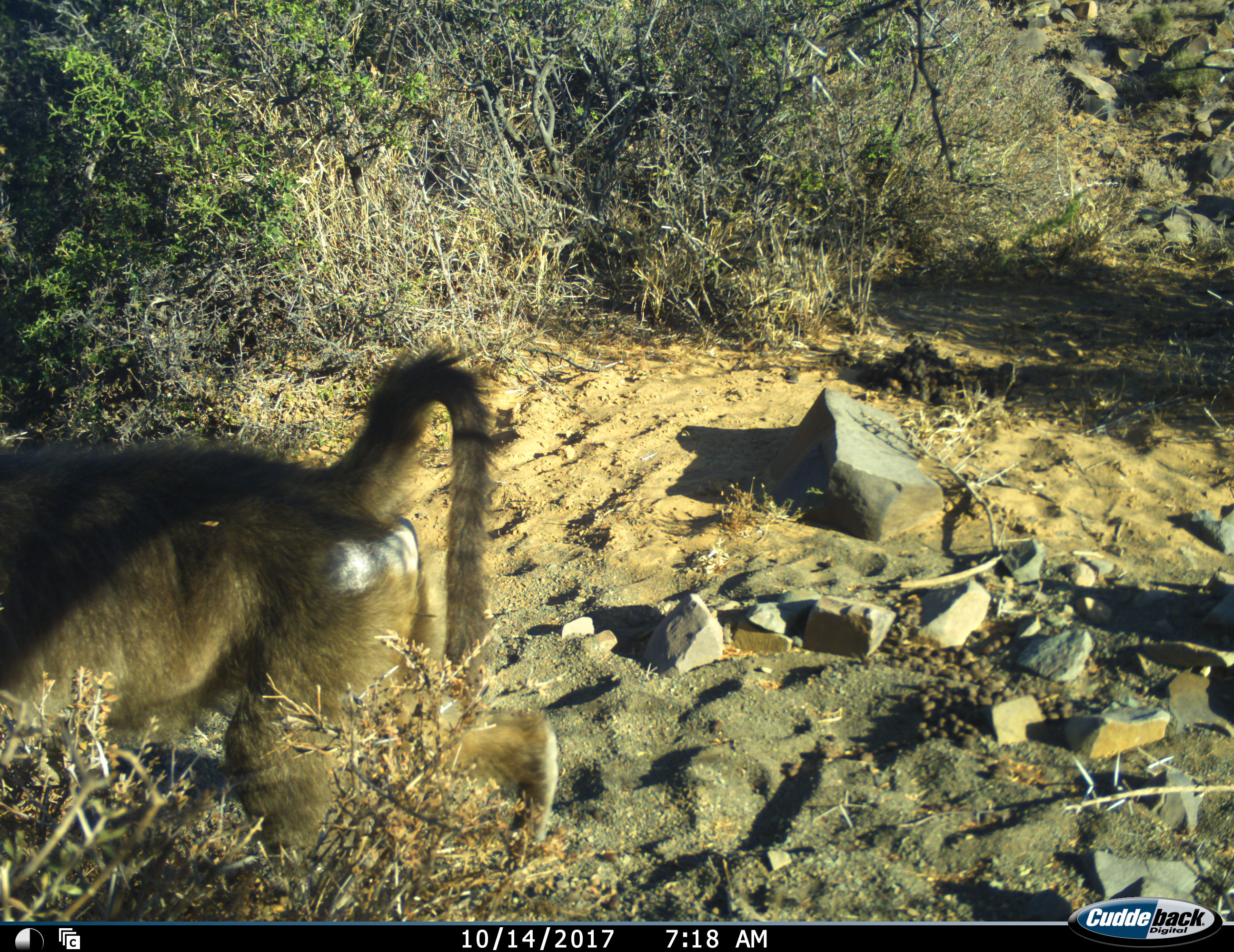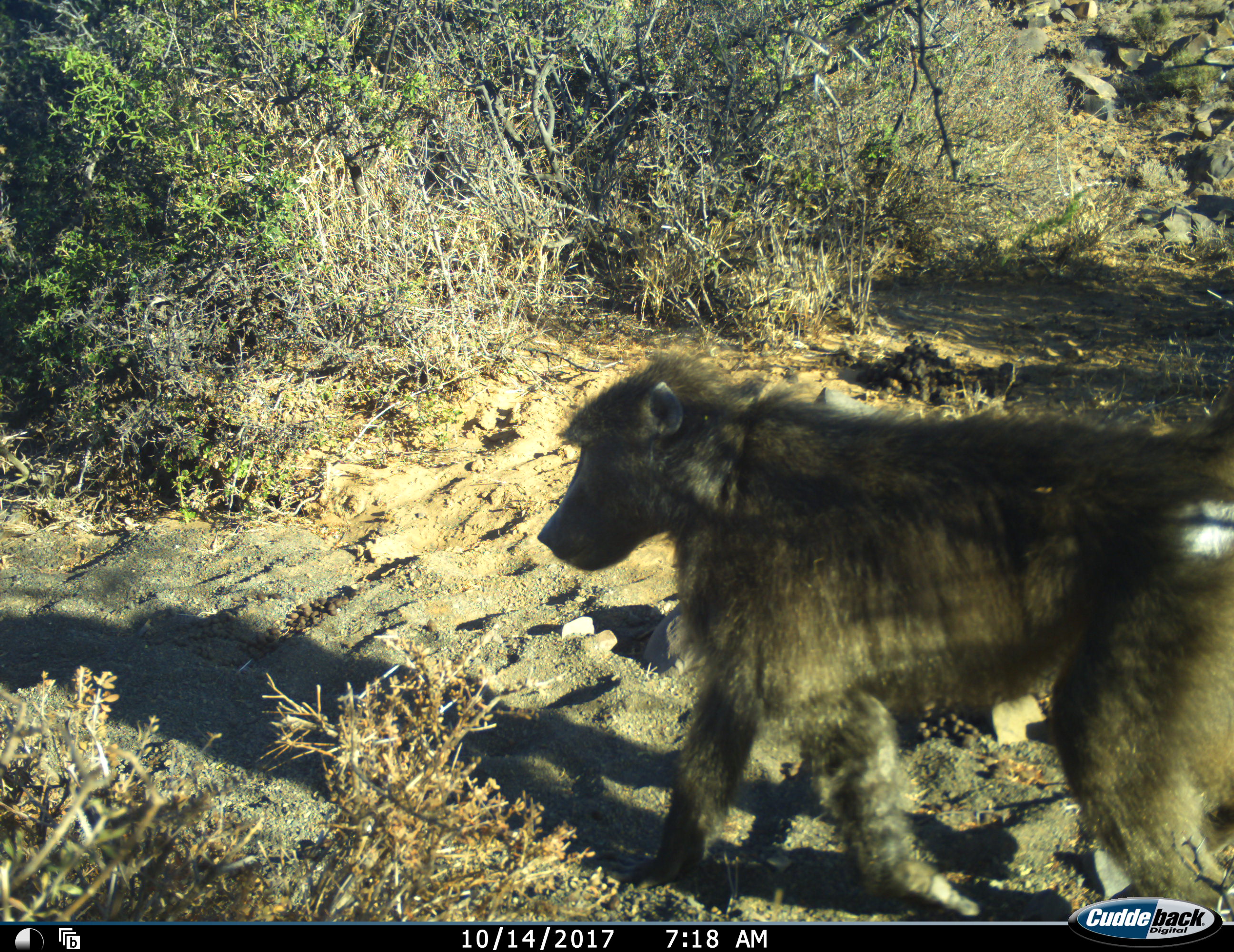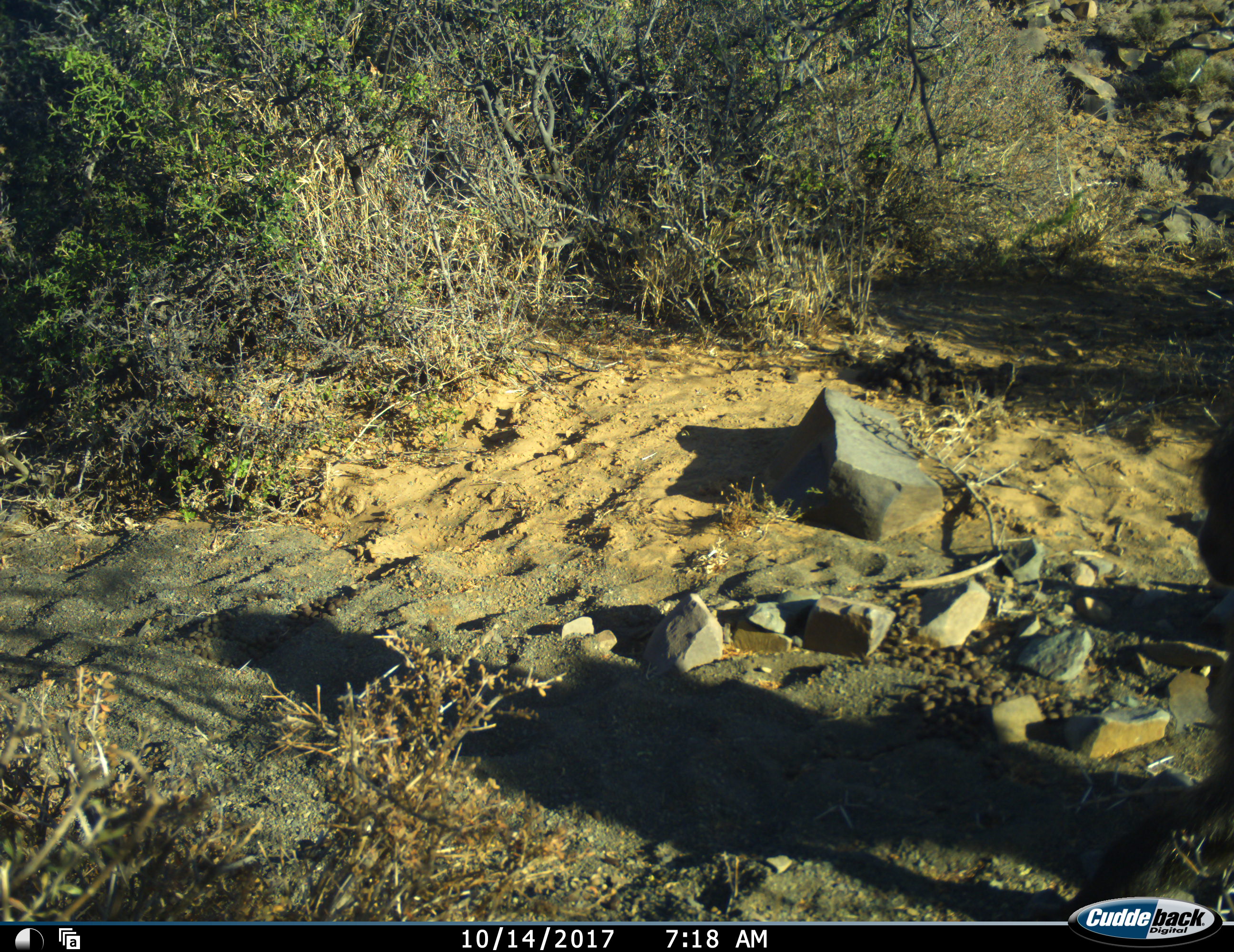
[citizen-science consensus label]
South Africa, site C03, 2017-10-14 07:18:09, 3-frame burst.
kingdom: Animalia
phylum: Chordata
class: Mammalia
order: Primates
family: Cercopithecidae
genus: Papio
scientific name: Papio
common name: baboon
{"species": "baboon (Papio)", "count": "1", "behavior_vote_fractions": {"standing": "10%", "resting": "0%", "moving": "100%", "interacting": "0%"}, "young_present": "0%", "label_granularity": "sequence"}